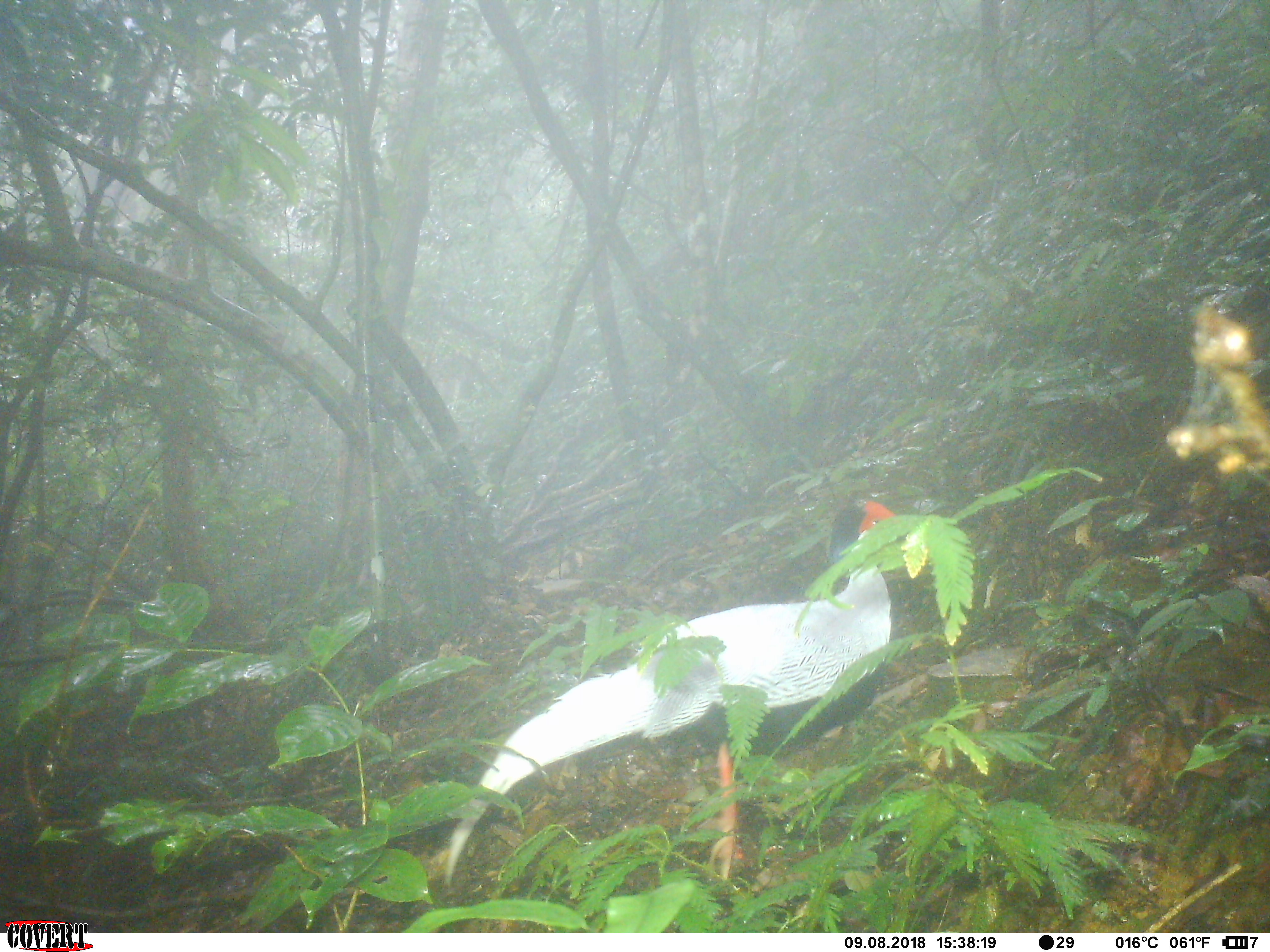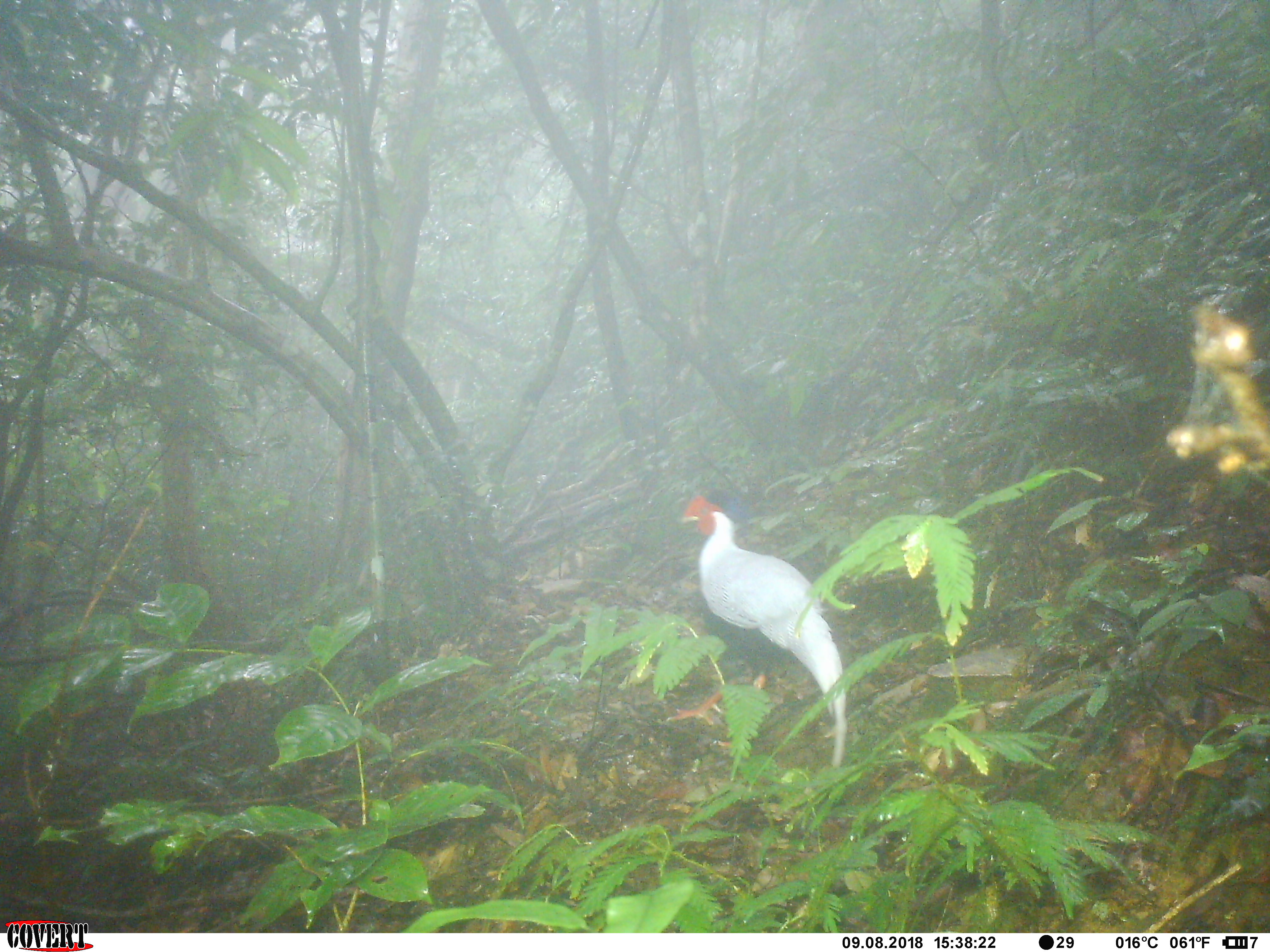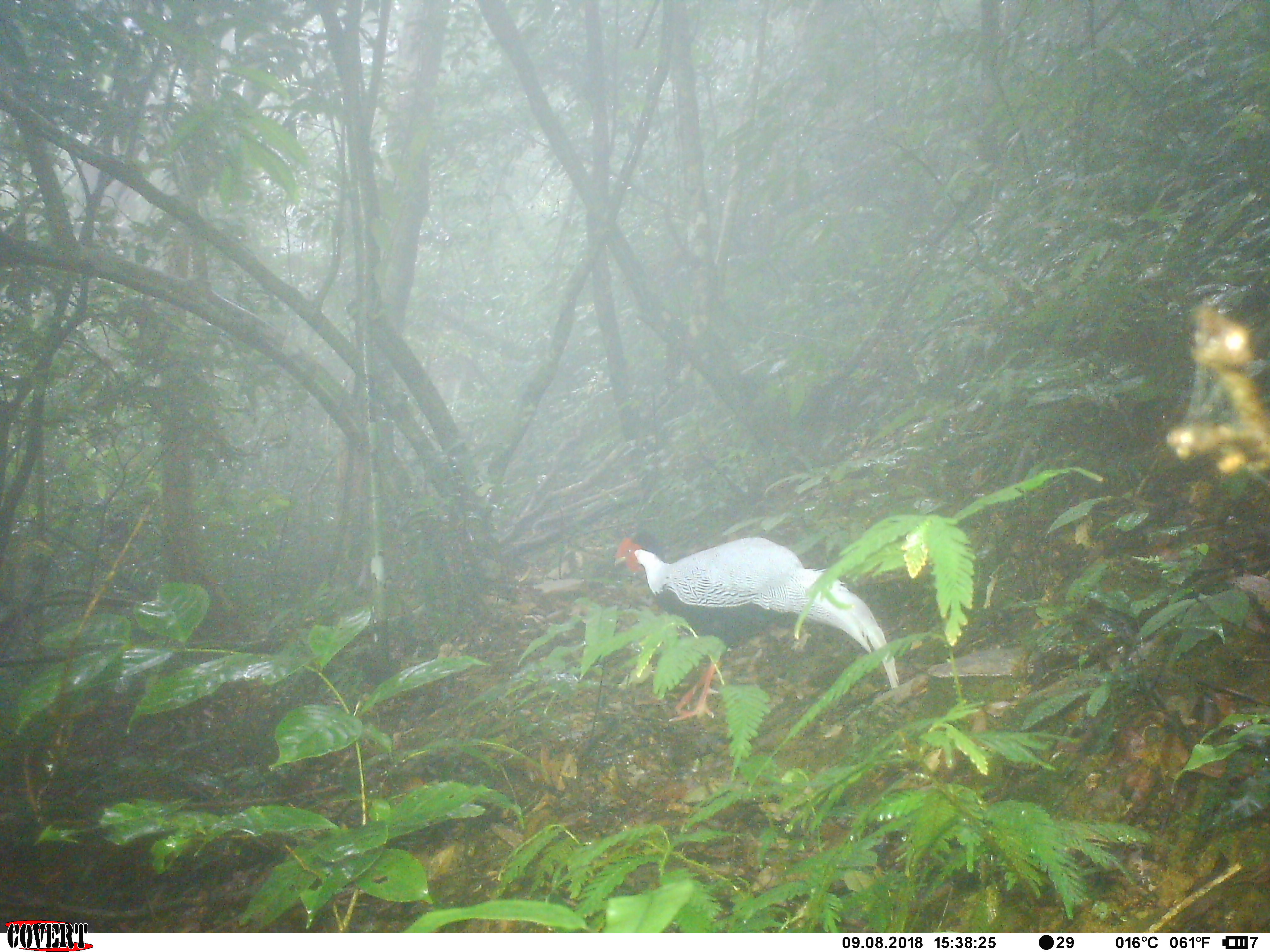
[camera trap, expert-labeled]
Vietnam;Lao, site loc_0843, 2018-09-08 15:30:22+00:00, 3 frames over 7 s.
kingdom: Animalia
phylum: Chordata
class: Aves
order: Galliformes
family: Phasianidae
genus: Lophura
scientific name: Lophura nycthemera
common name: silver pheasant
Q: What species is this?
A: Silver pheasant (Lophura nycthemera).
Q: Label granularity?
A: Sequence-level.